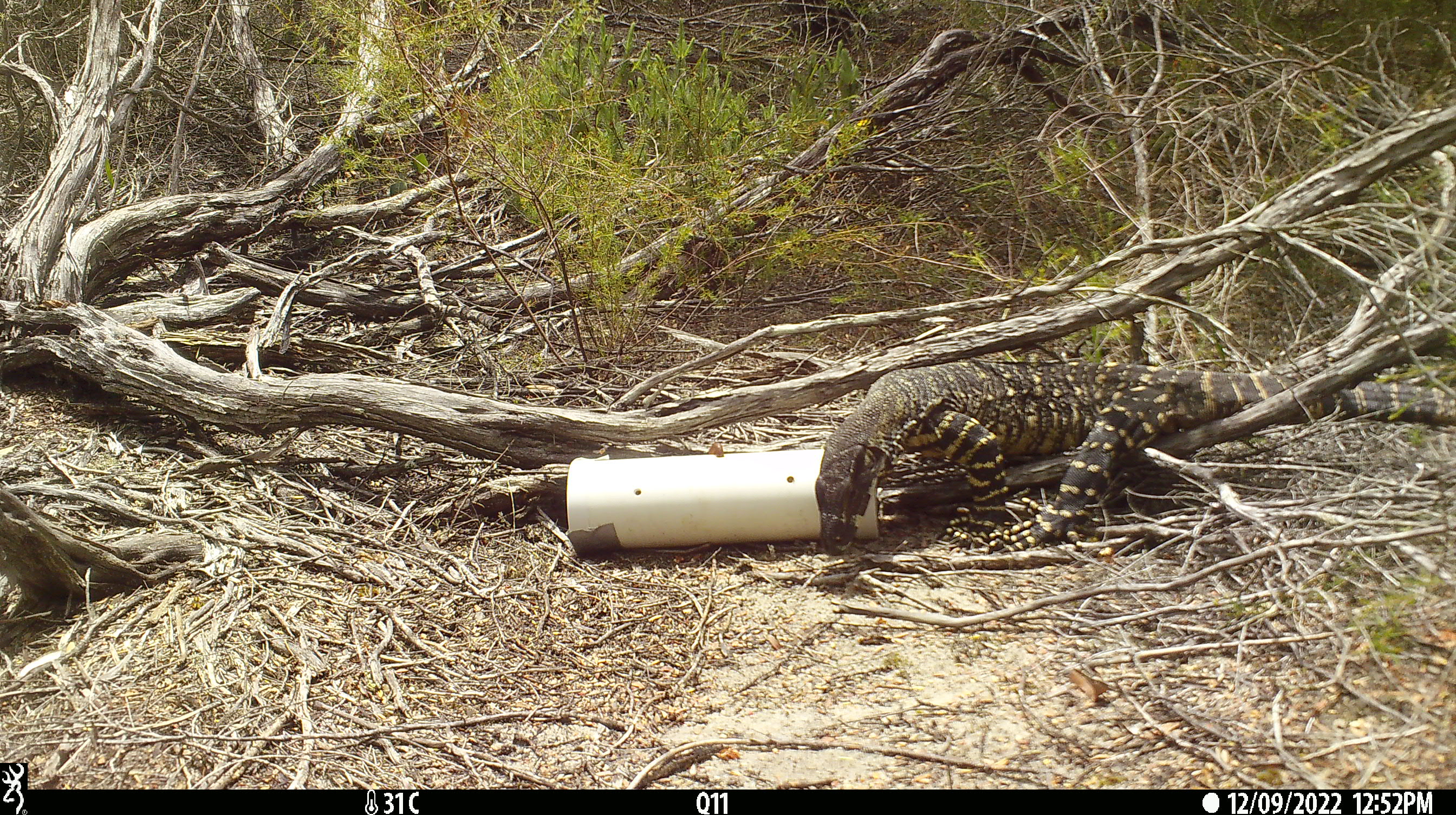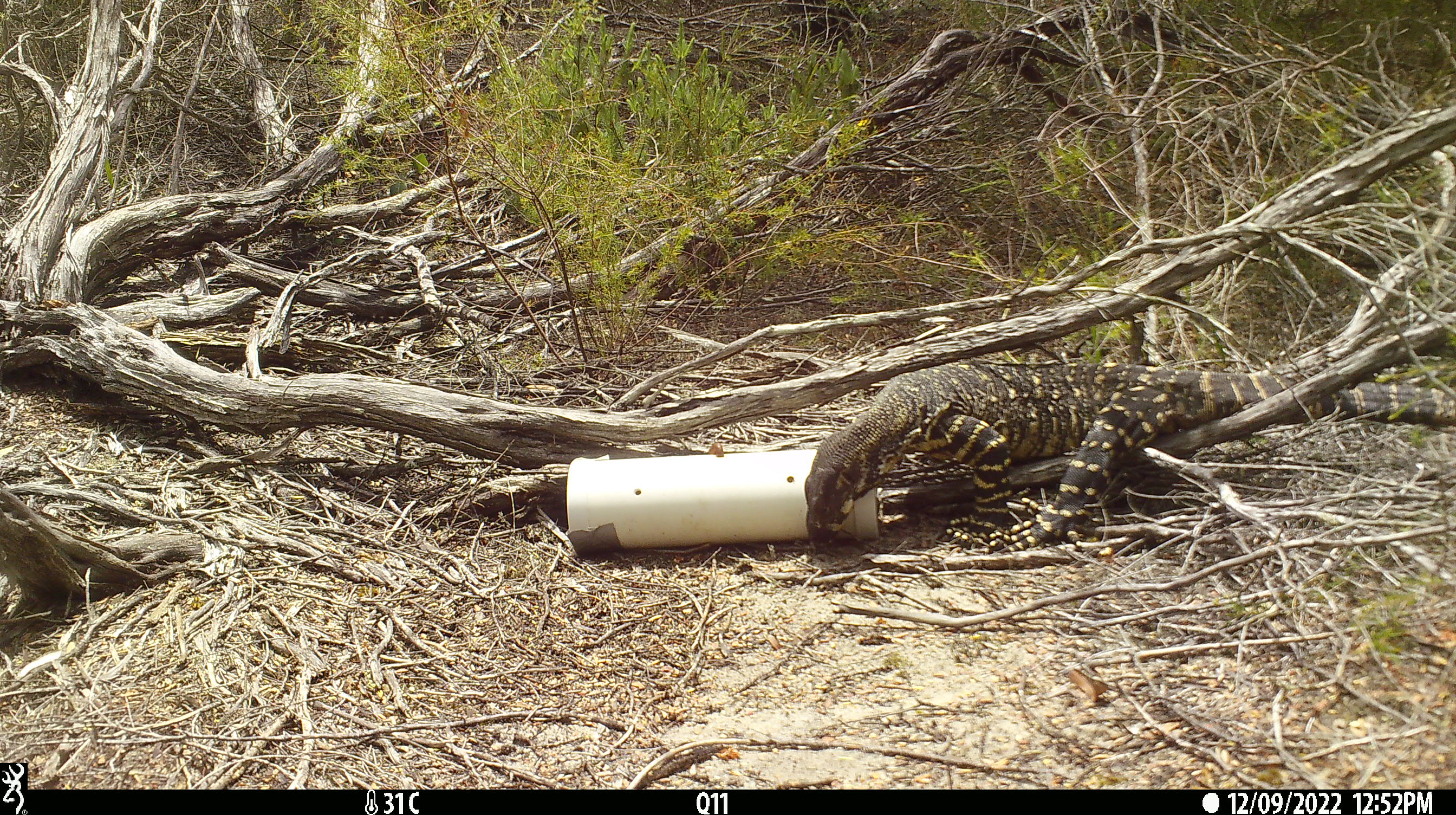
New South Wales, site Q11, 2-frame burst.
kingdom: Animalia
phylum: Chordata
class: Reptilia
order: Squamata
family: Varanidae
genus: Varanus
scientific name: Varanus varius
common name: lace monitor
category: goanna